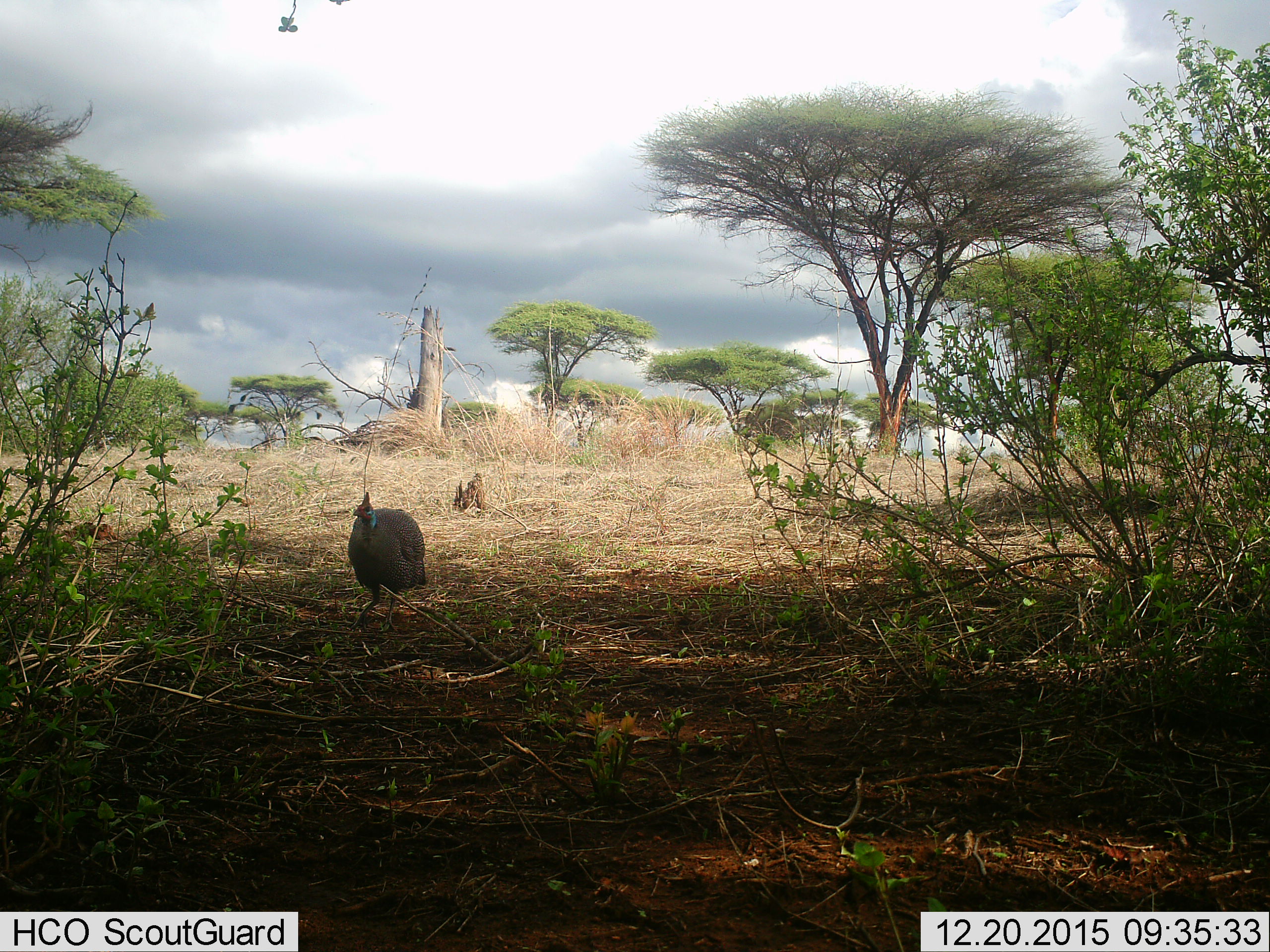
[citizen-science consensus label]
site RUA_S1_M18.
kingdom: Animalia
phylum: Chordata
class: Aves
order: Galliformes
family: Numididae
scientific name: Numididae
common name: guineafowl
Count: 1.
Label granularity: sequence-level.